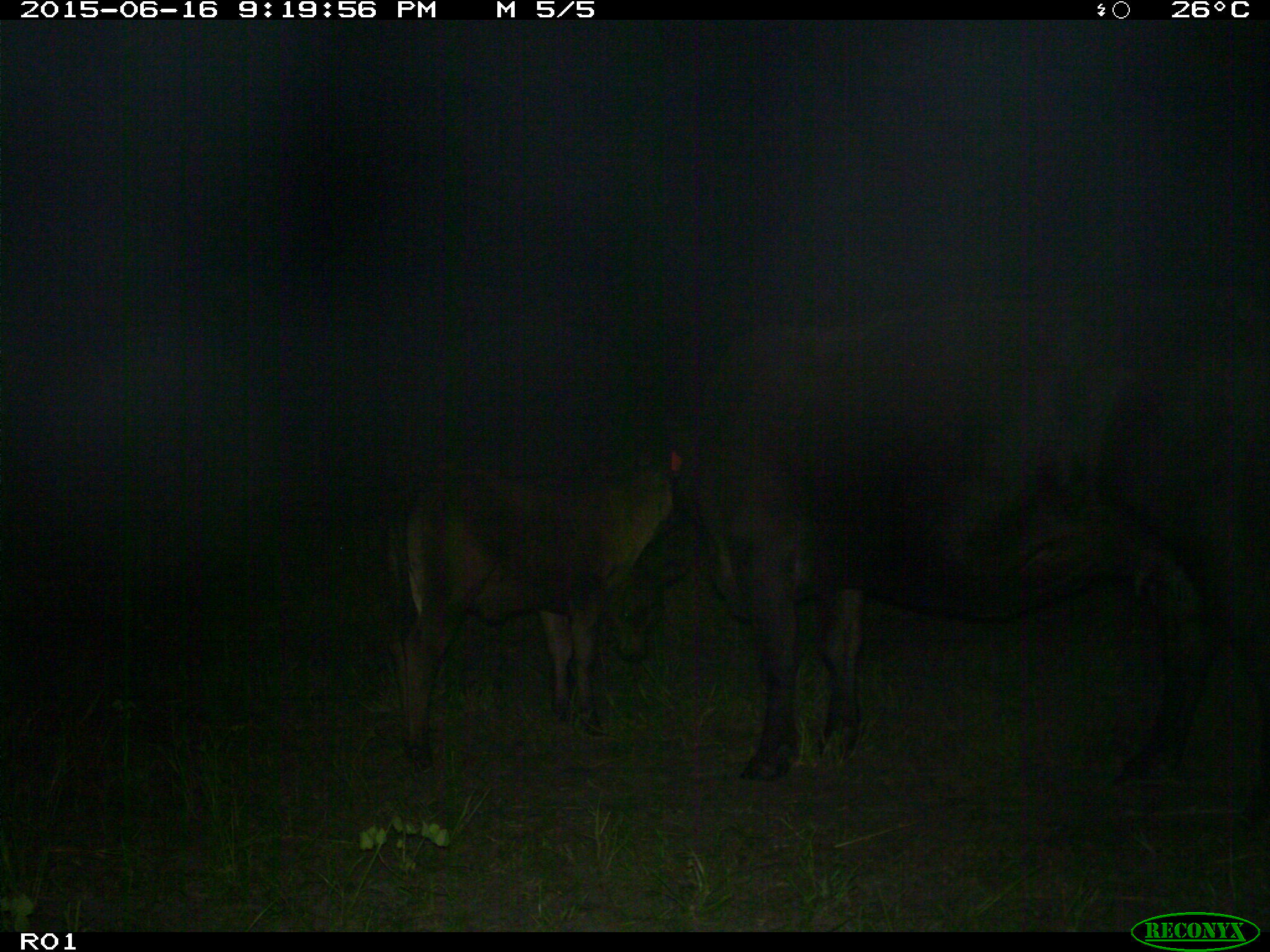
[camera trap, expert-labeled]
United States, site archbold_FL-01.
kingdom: Animalia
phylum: Chordata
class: Mammalia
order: Artiodactyla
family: Bovidae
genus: Bos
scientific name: Bos taurus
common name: domestic cow